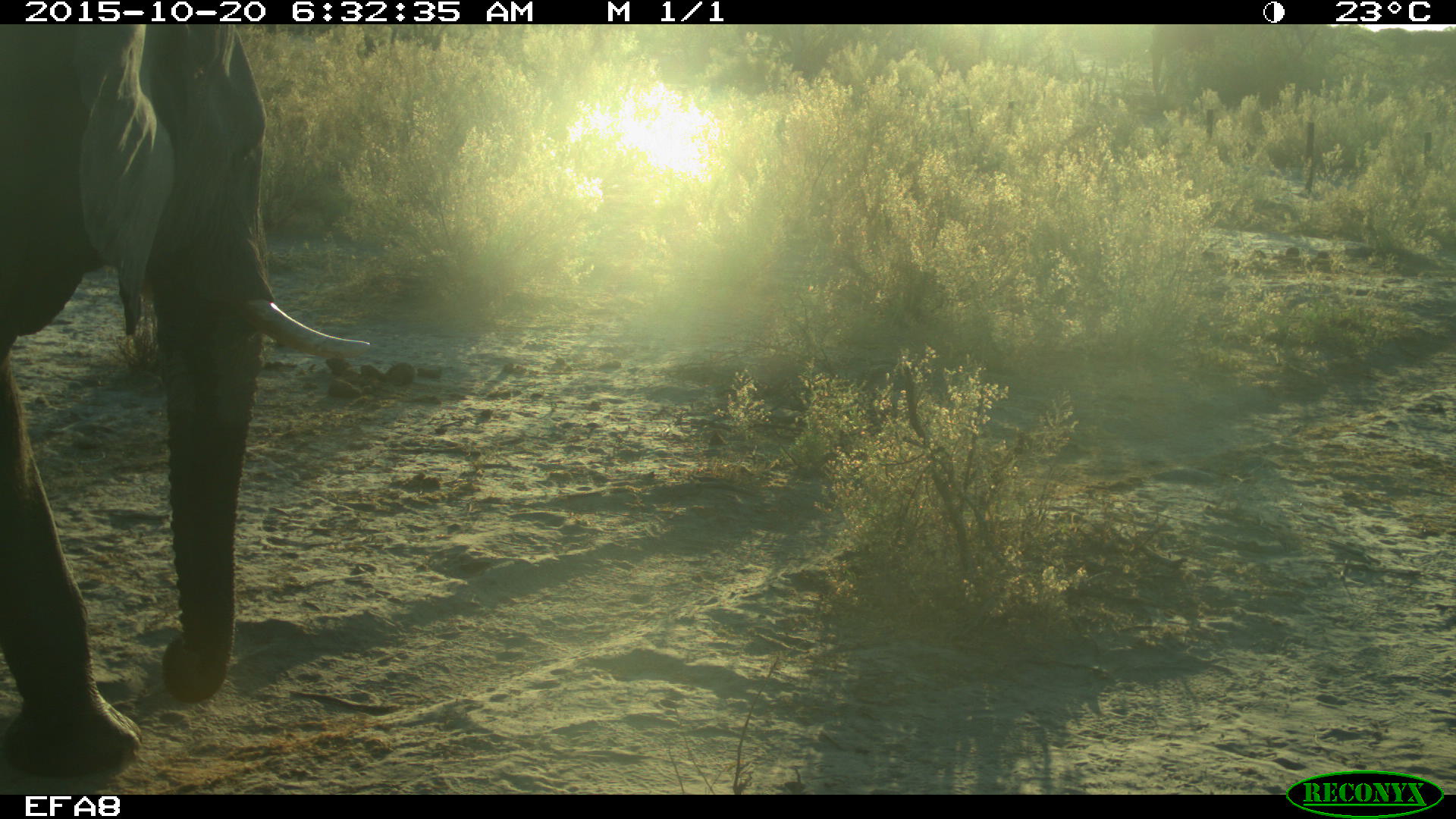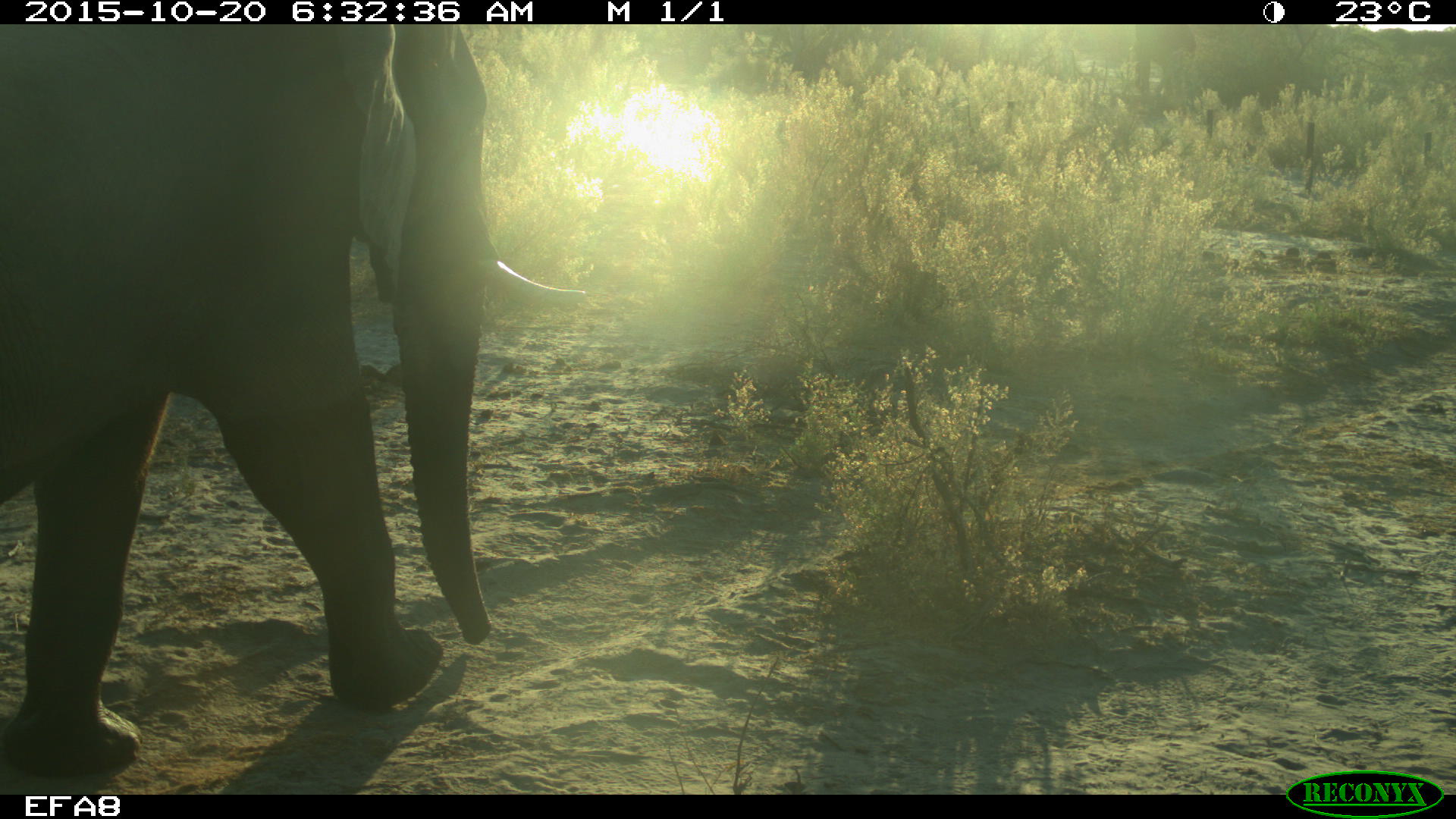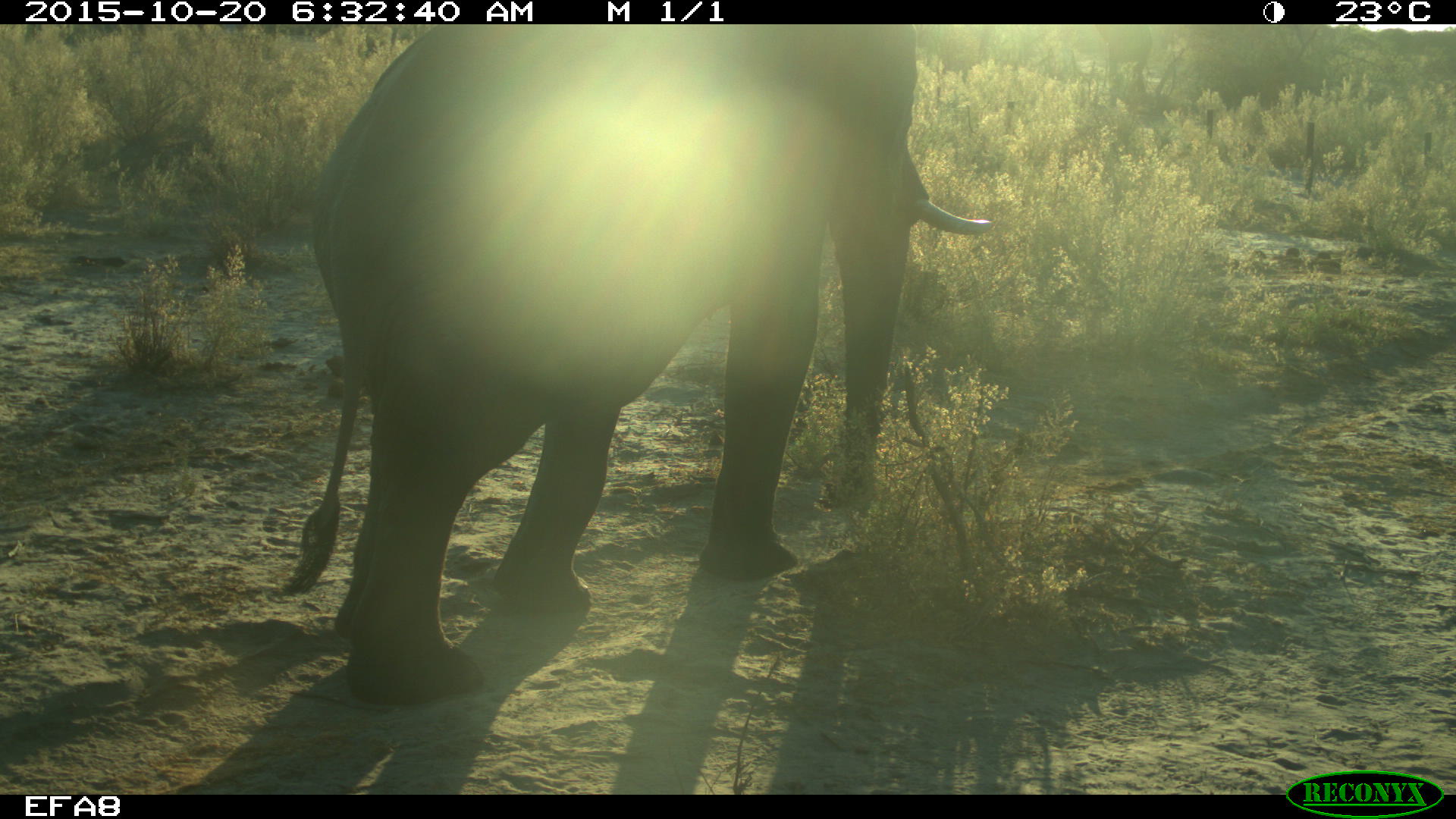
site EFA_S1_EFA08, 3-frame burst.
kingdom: Animalia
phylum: Chordata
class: Mammalia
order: Proboscidea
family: Elephantidae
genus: Loxodonta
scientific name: Loxodonta africana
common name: african bush elephant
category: elephant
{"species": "elephant (african bush elephant) (Loxodonta africana)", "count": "1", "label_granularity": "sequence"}